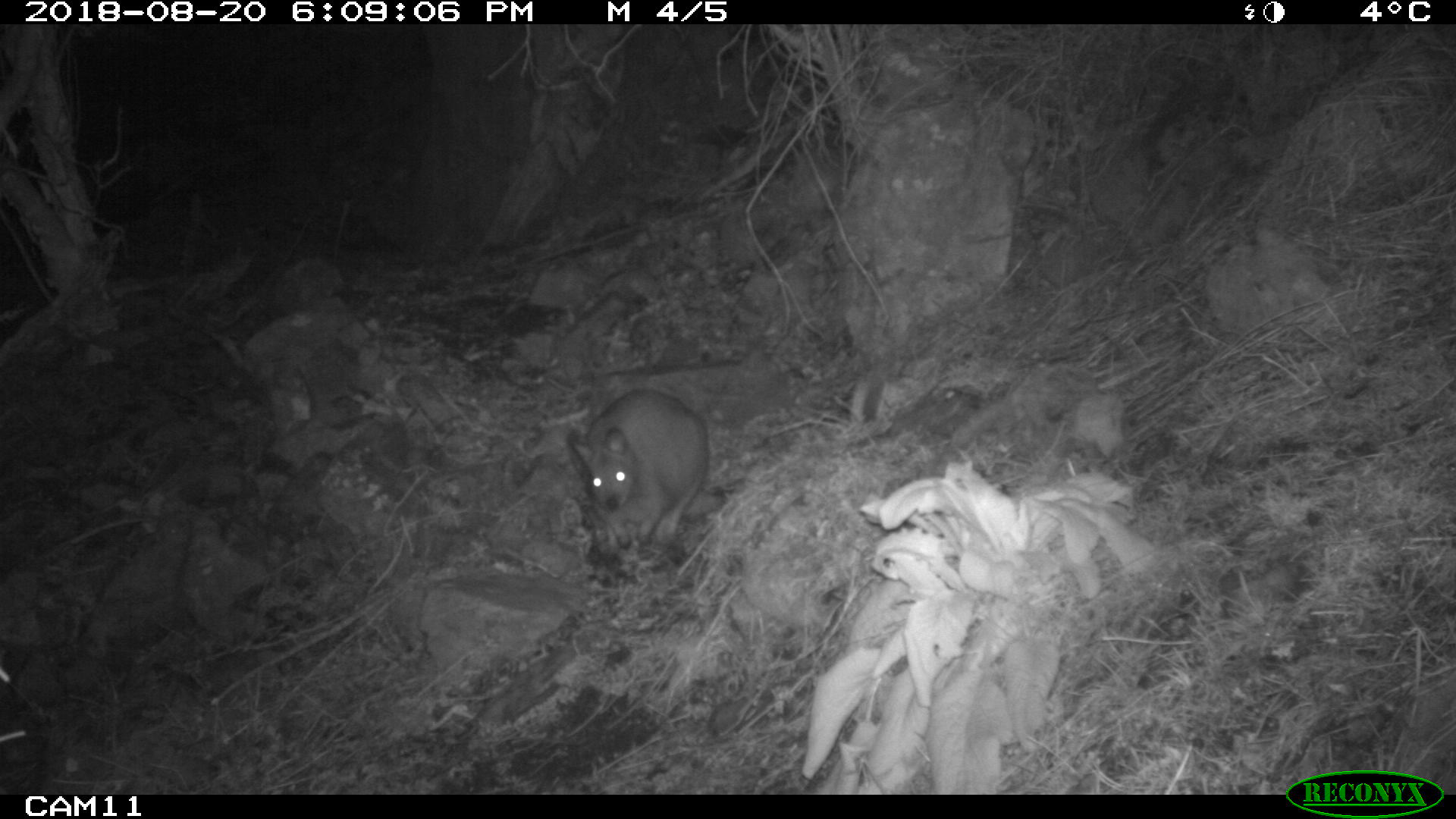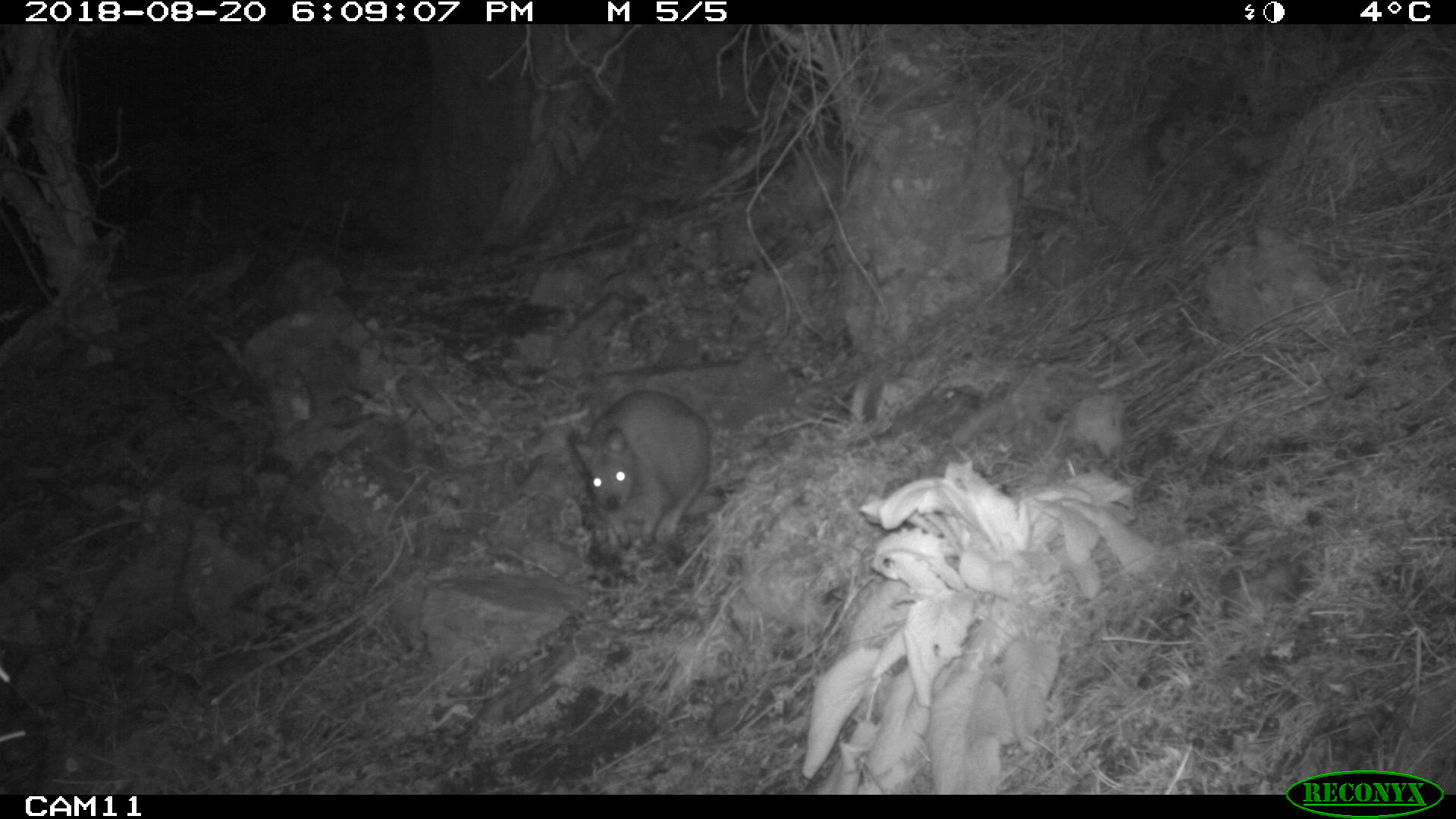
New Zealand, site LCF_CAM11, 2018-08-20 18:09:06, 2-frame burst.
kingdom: Animalia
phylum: Chordata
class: Mammalia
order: Diprotodontia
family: Macropodidae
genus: Notamacropus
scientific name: Notamacropus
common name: wallaby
Wallaby (Notamacropus).